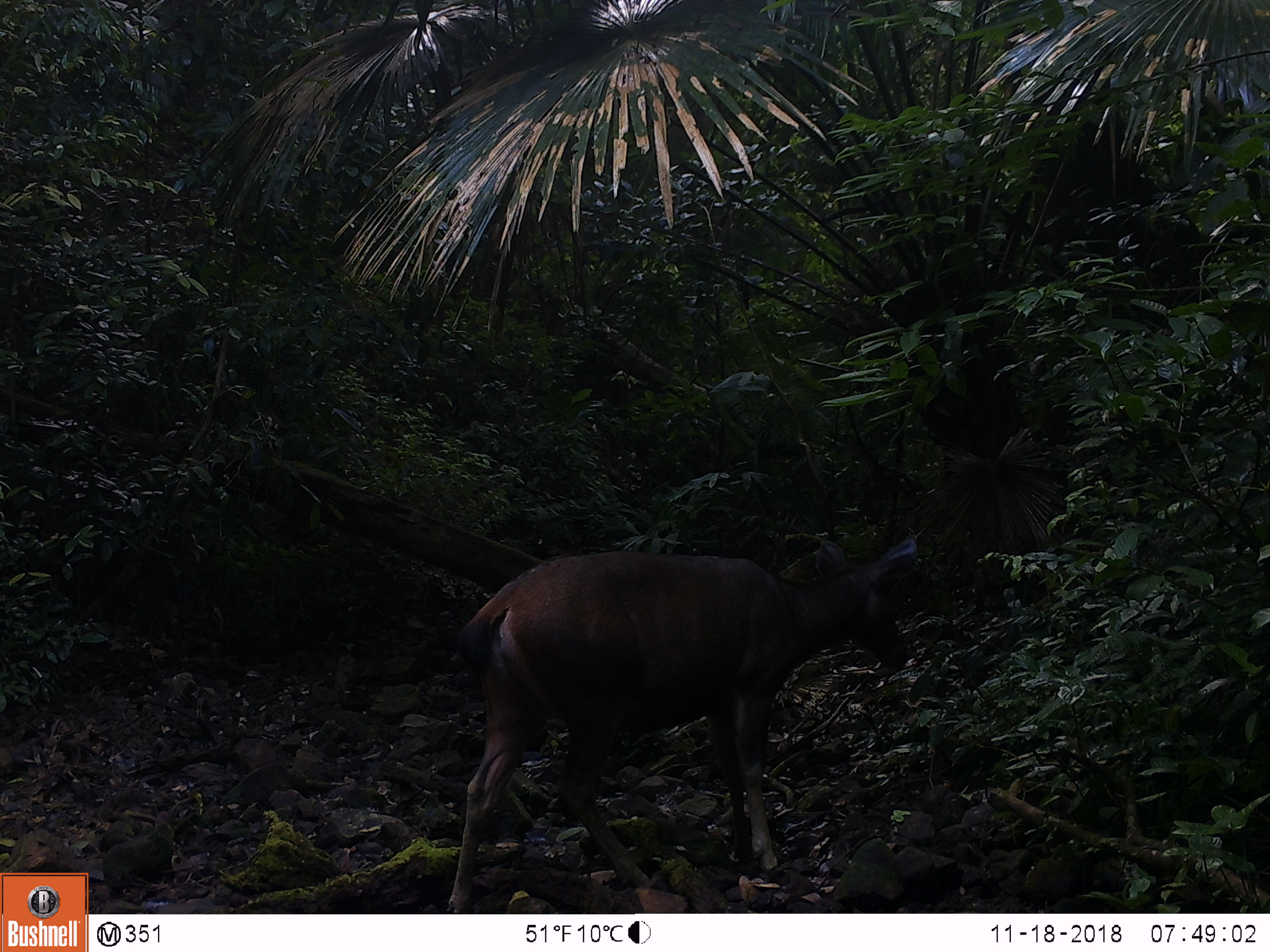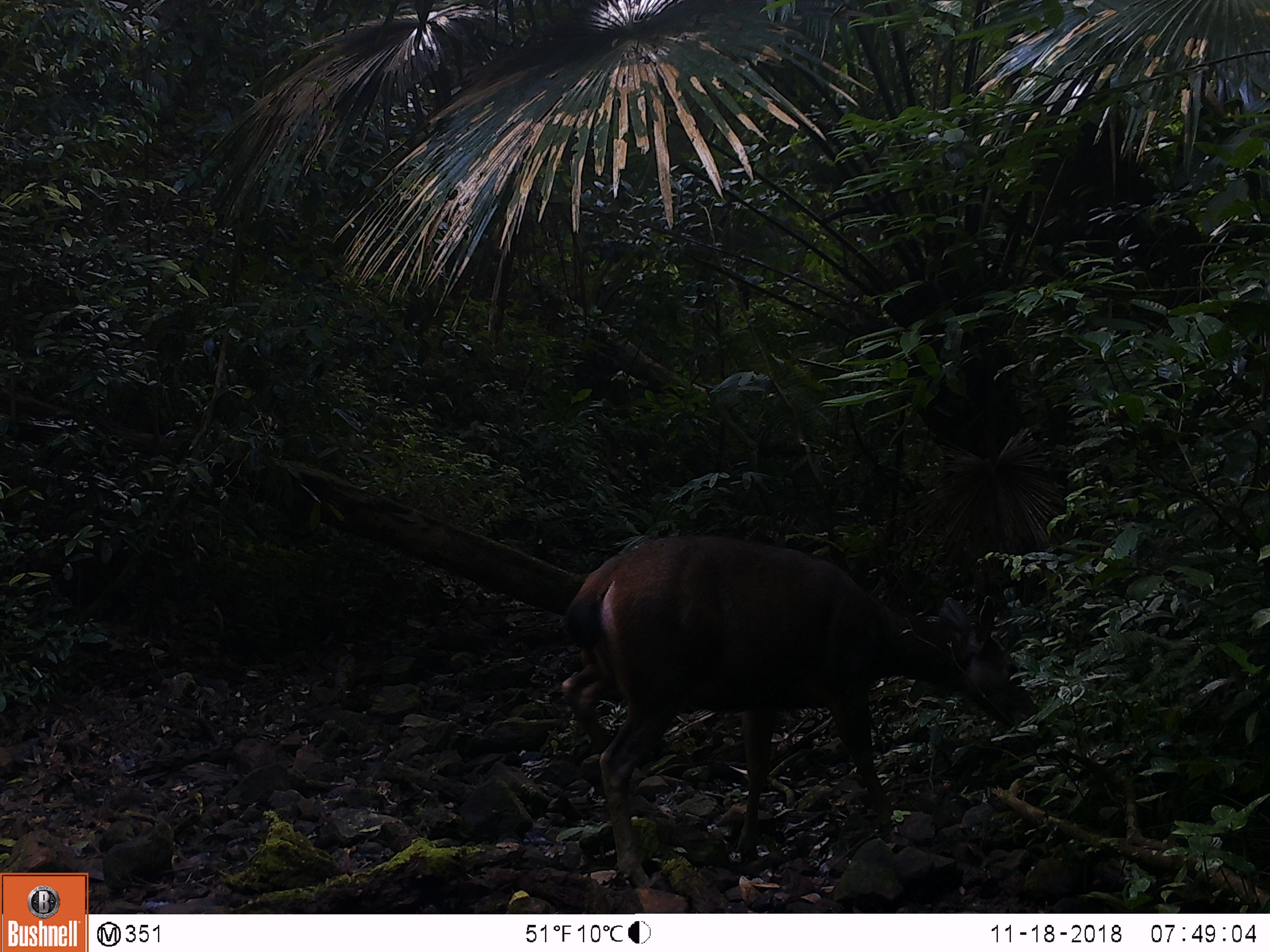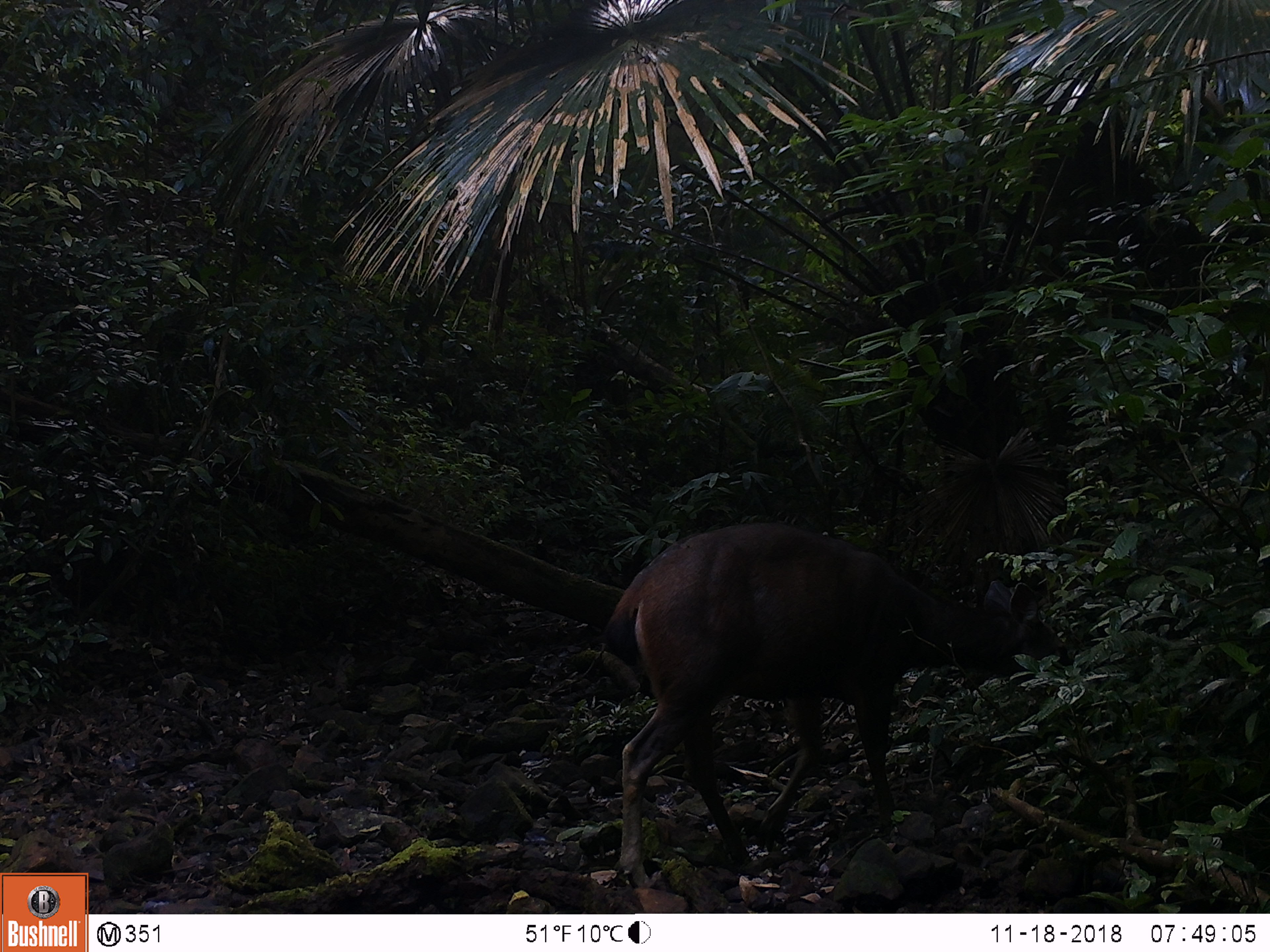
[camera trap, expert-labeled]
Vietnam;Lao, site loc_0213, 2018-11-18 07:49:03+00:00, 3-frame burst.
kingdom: Animalia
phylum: Chordata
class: Mammalia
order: Artiodactyla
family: Cervidae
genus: Rusa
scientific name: Rusa unicolor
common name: sambar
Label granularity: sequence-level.